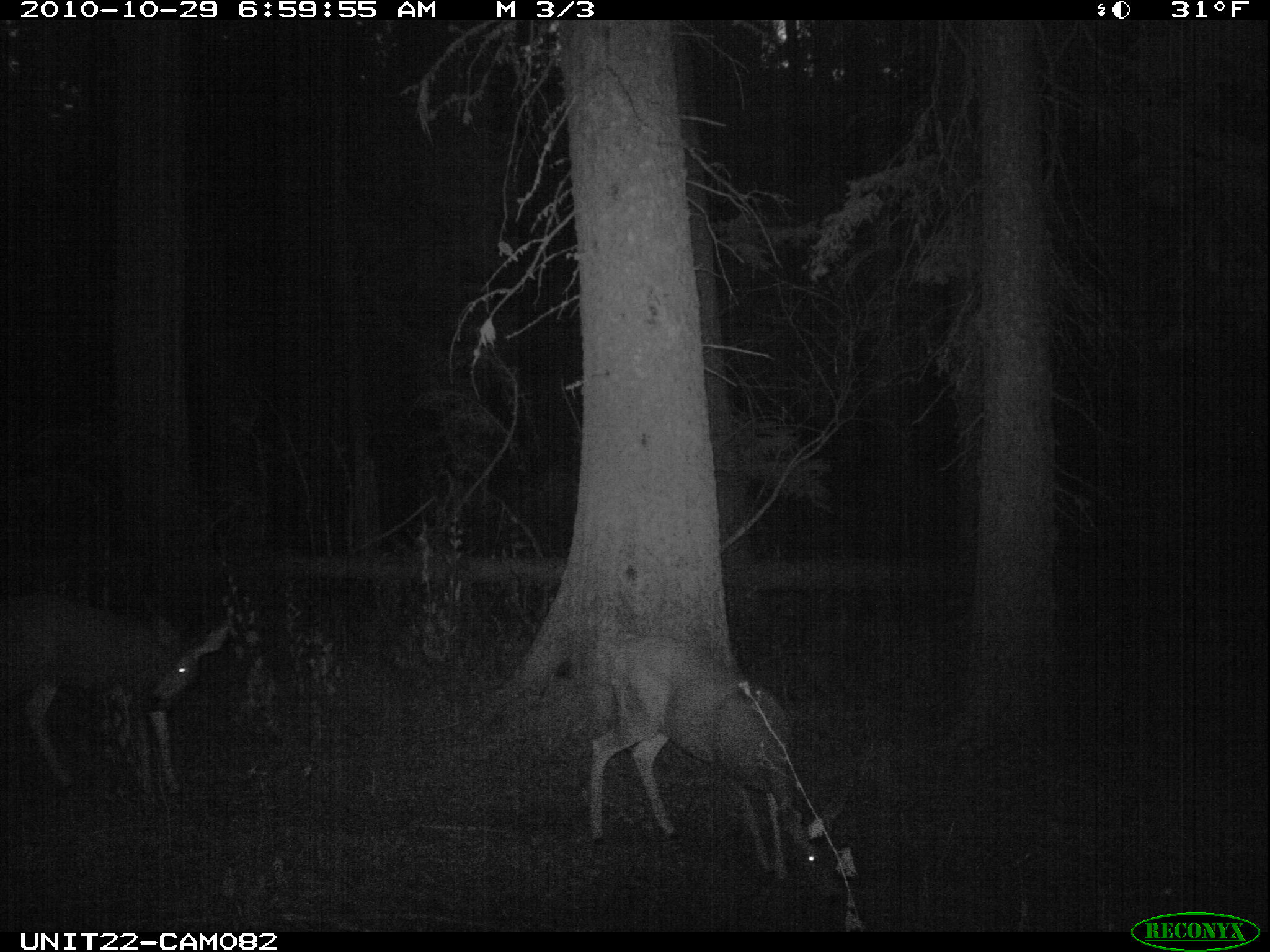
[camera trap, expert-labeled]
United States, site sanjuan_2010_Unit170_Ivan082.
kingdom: Animalia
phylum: Chordata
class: Mammalia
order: Artiodactyla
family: Cervidae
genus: Odocoileus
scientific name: Odocoileus hemionus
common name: mule deer